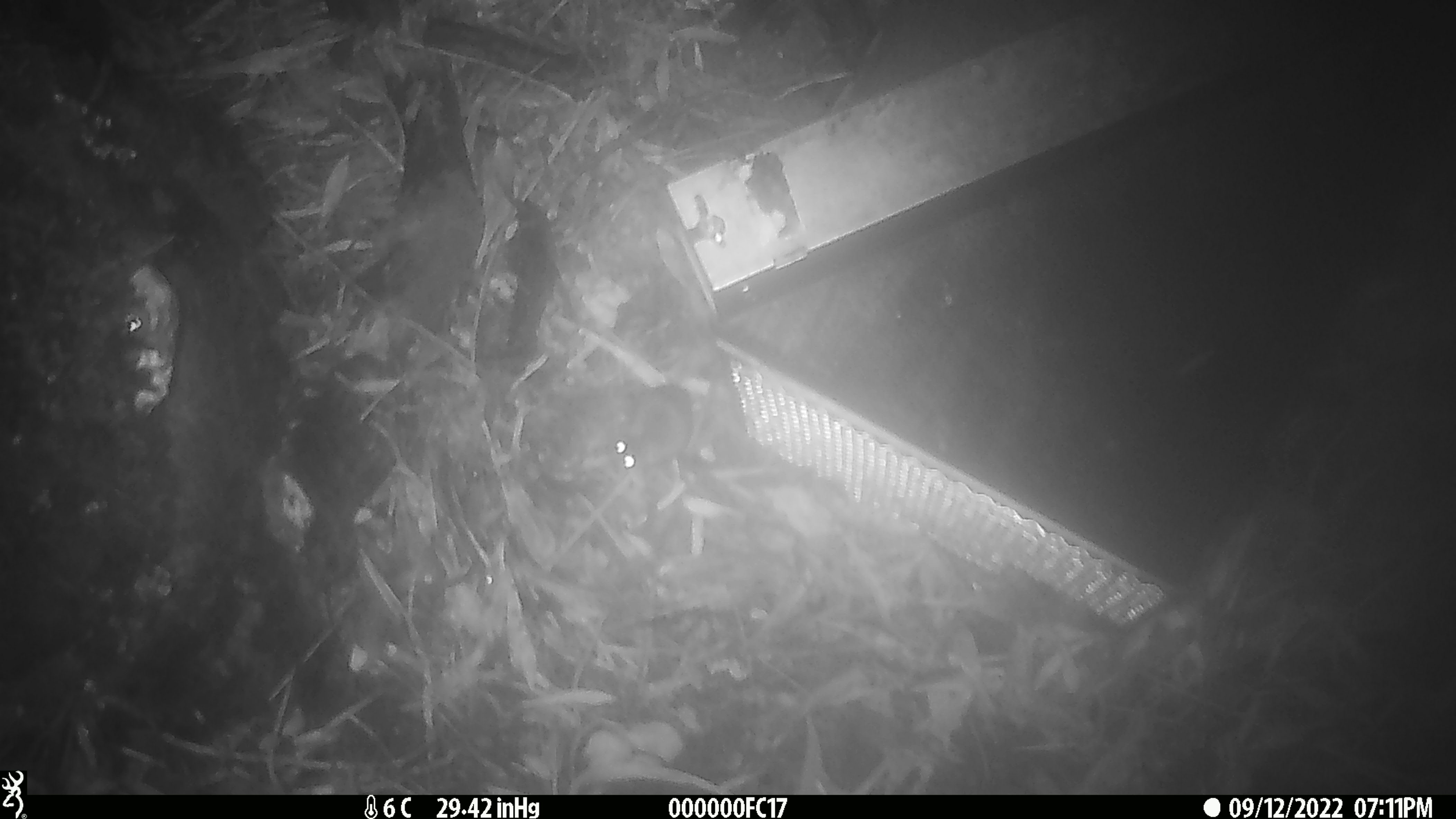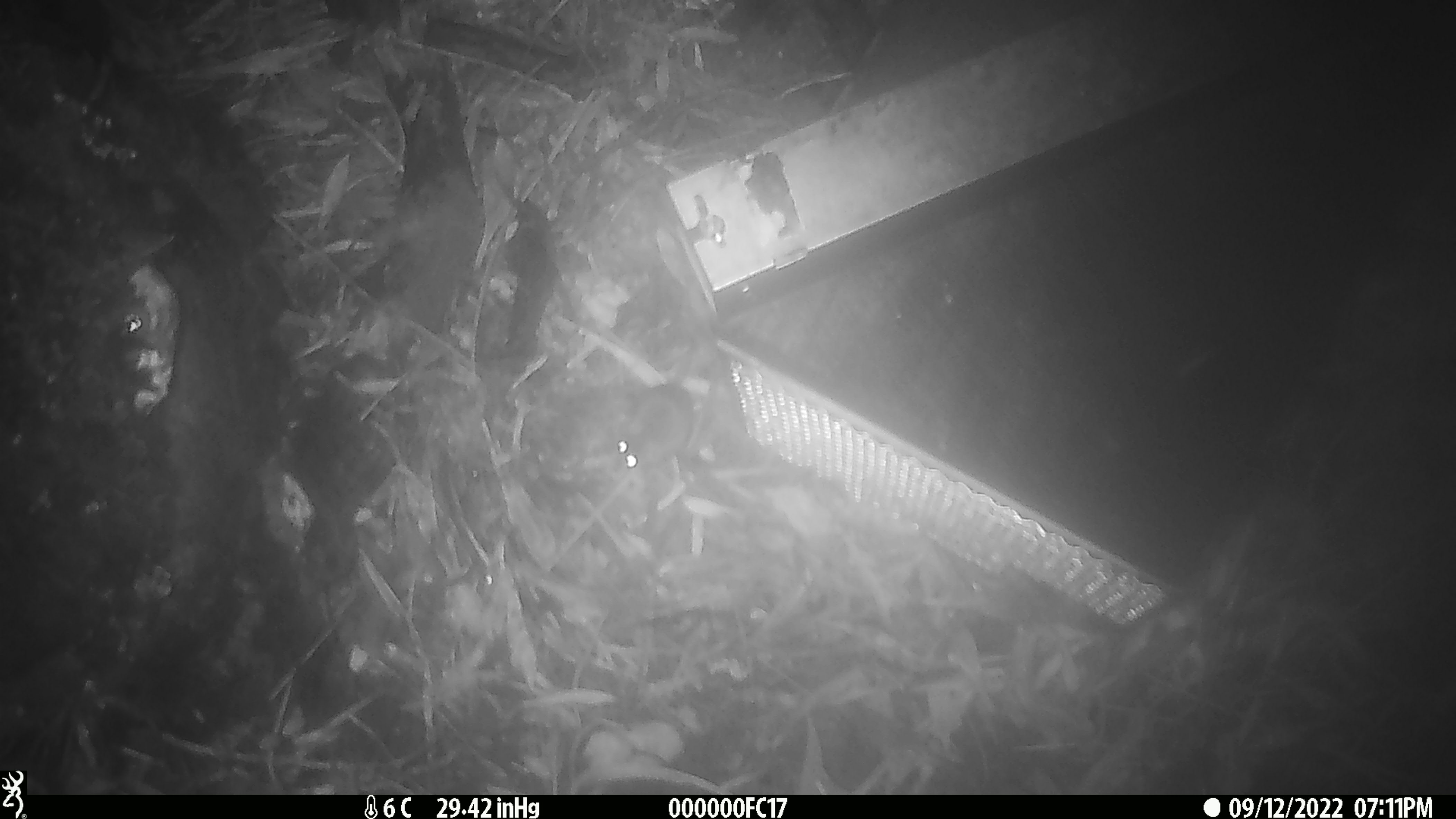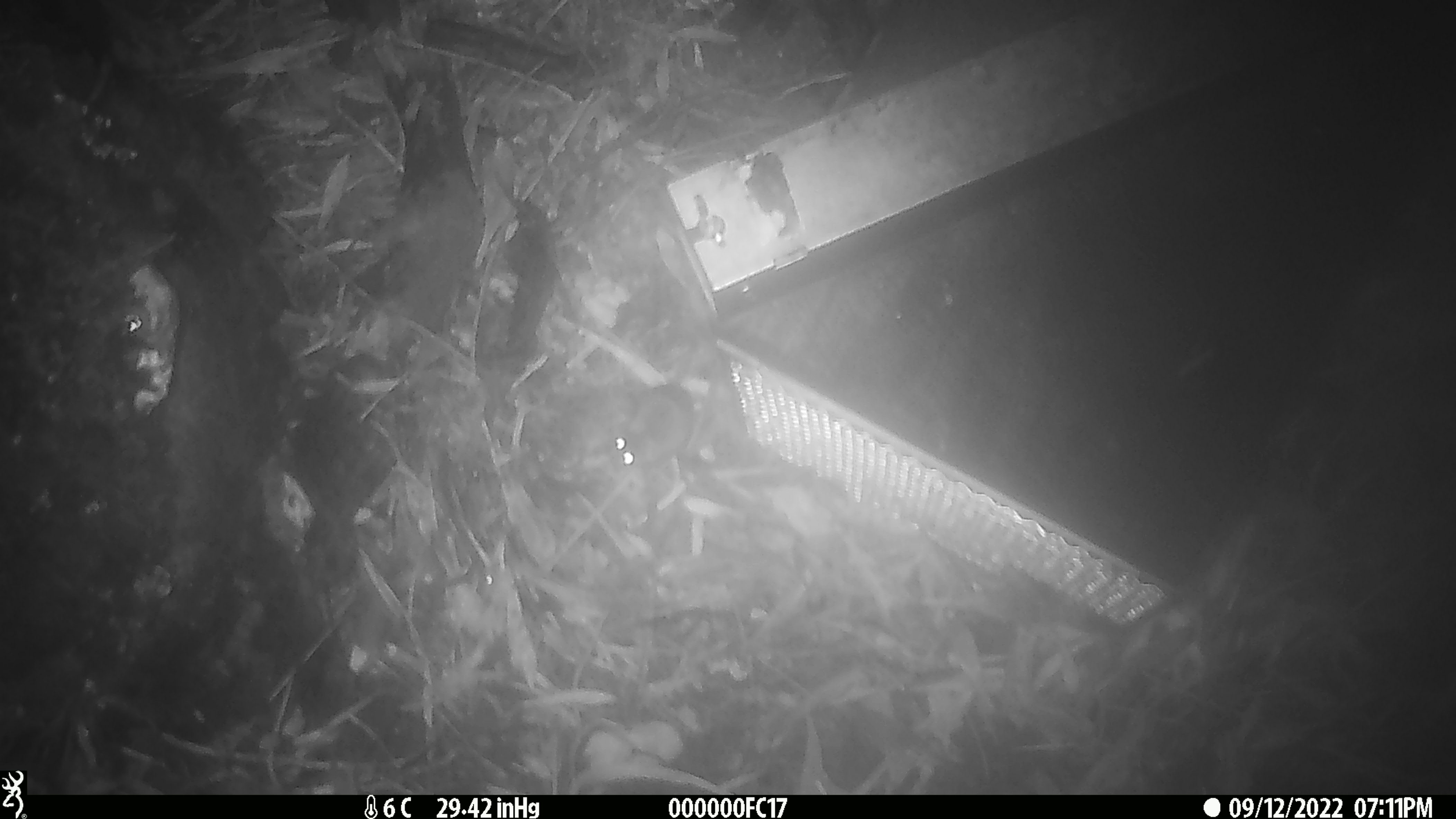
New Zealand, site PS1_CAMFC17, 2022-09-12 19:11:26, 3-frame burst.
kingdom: Animalia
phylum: Chordata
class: Mammalia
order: Rodentia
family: Muridae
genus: Mus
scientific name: Mus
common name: mouse